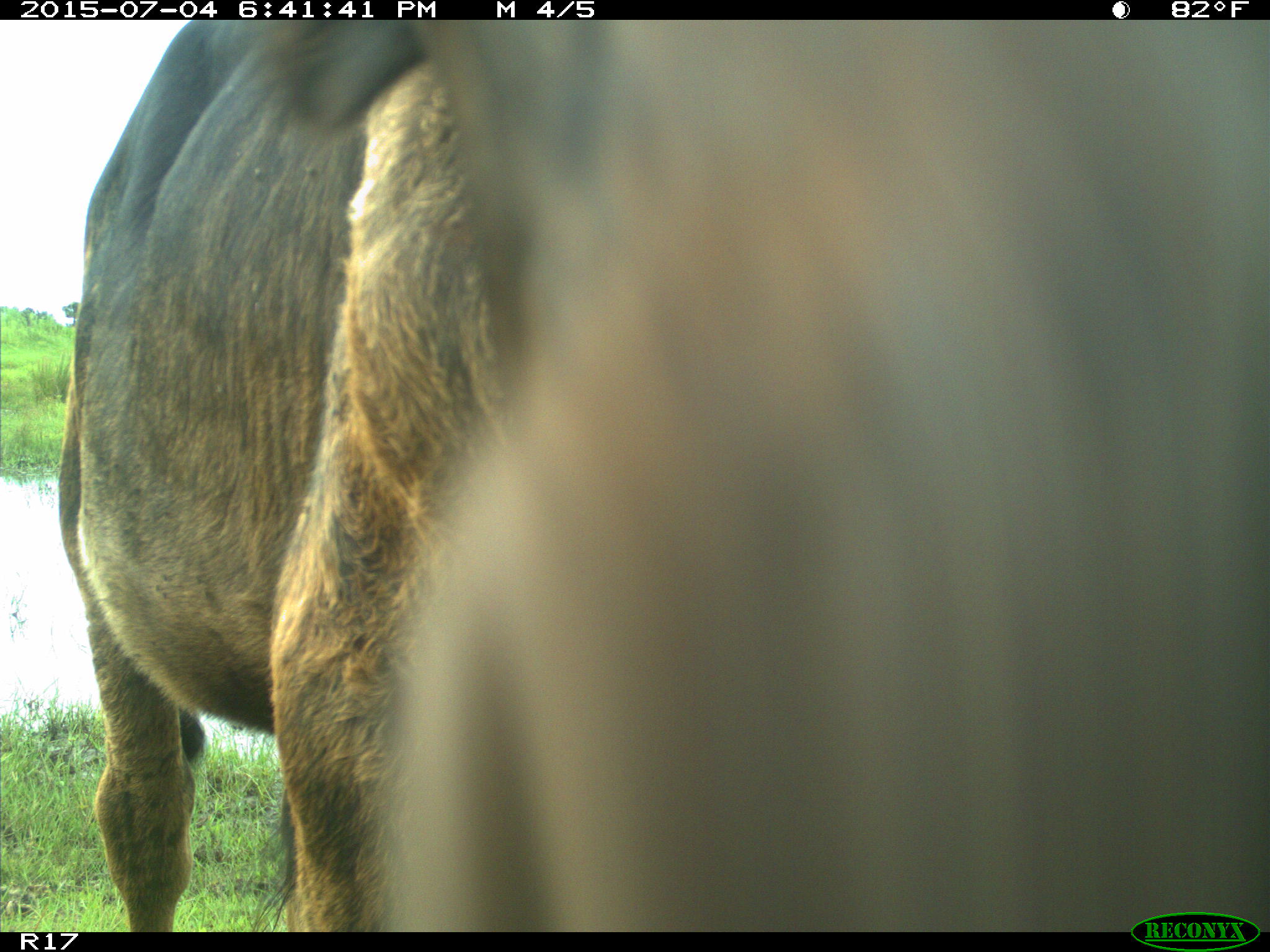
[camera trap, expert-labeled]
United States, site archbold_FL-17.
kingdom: Animalia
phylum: Chordata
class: Mammalia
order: Artiodactyla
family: Bovidae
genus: Bos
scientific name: Bos taurus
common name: domestic cow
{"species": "Bos taurus (domestic cow)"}